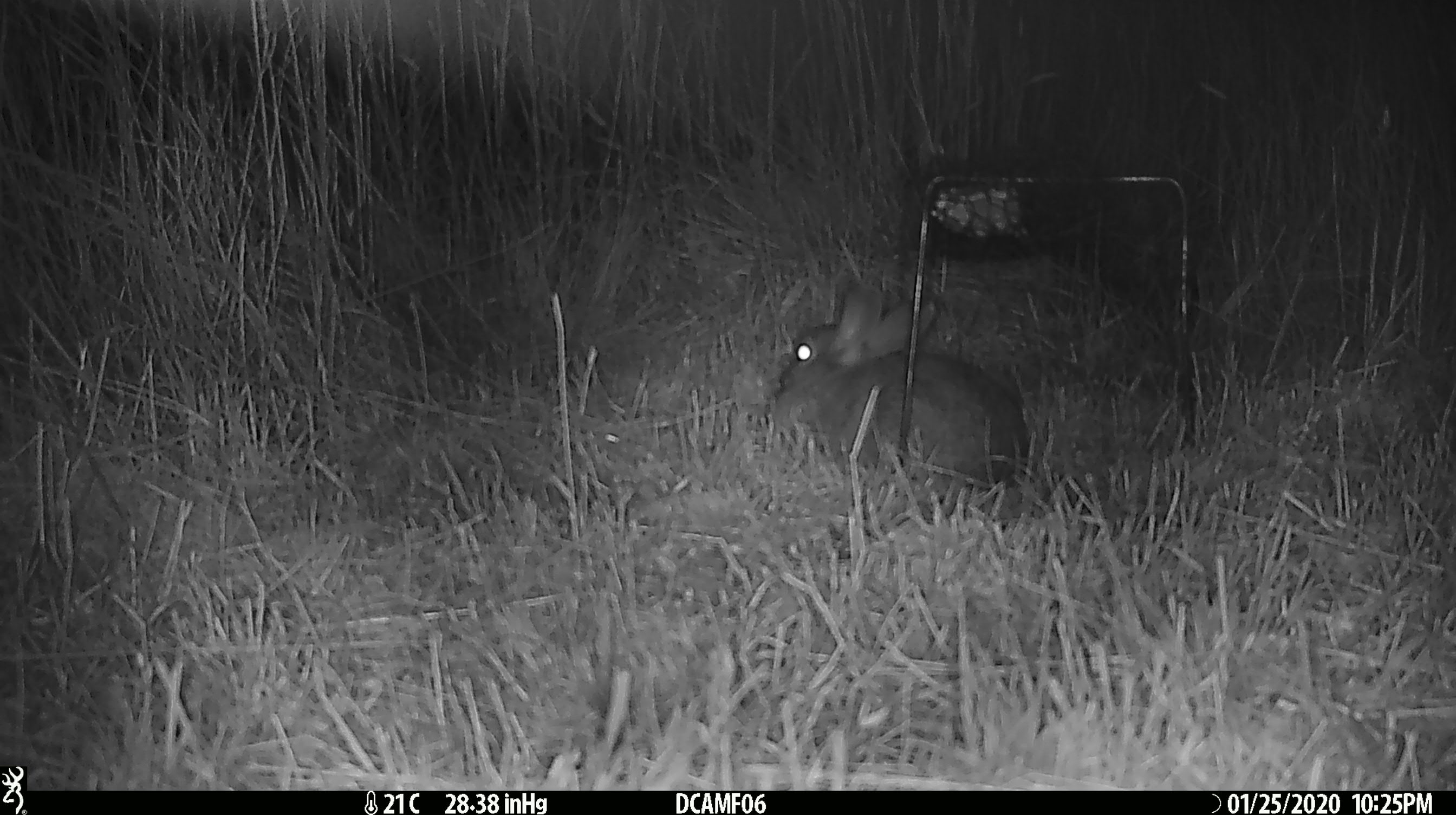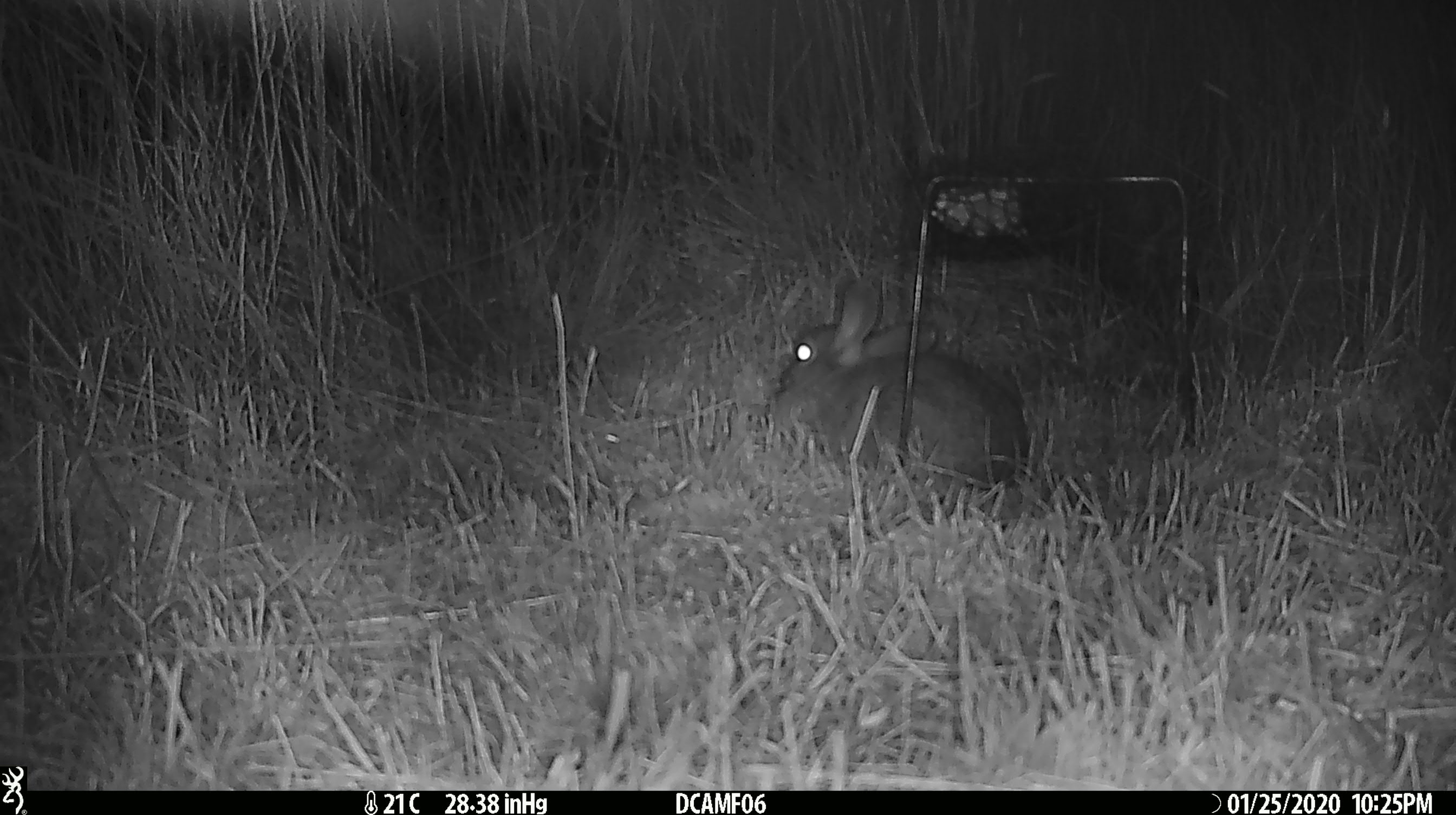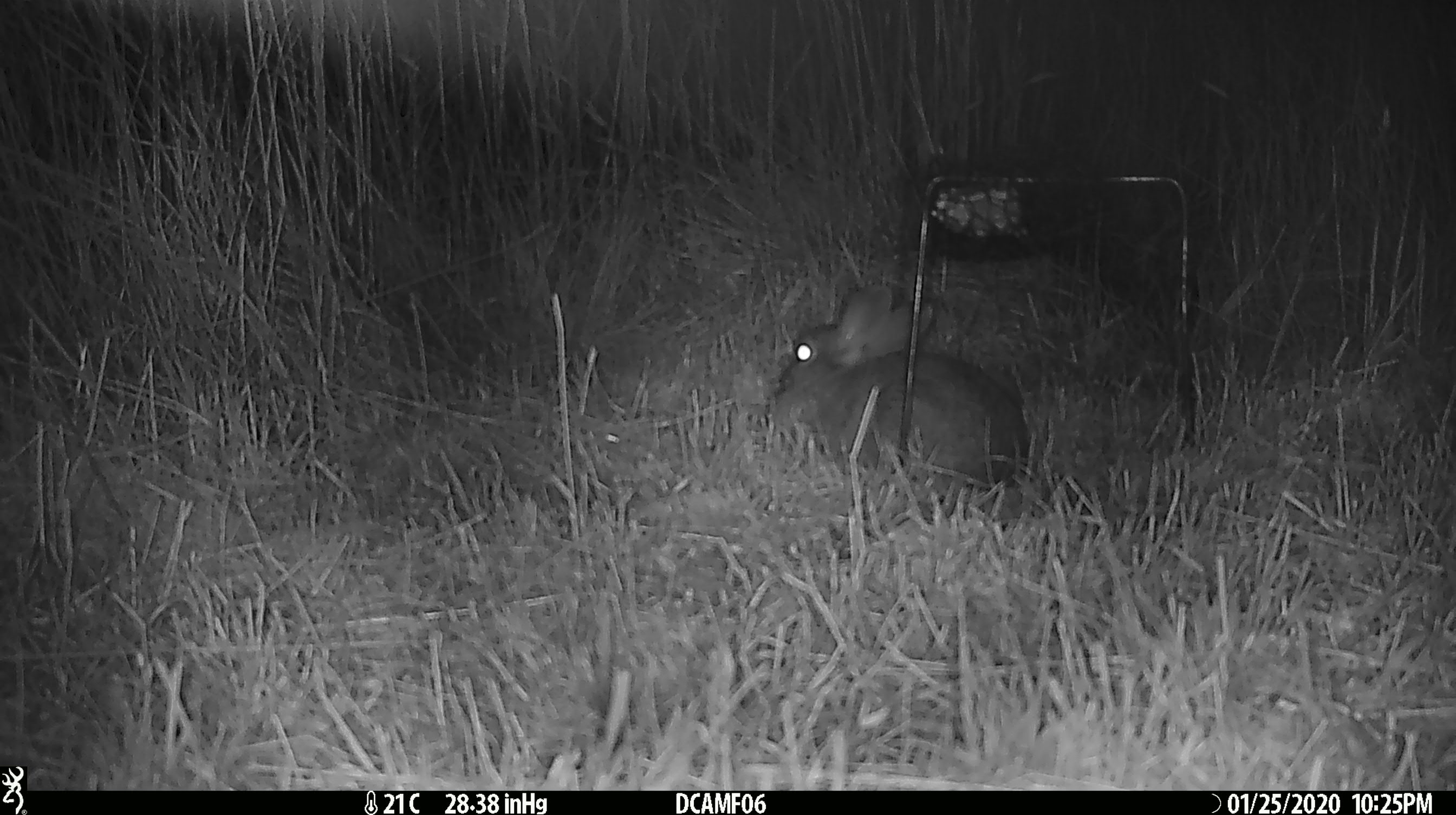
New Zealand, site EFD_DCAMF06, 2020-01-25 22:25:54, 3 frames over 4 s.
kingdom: Animalia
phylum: Chordata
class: Mammalia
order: Lagomorpha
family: Leporidae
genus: Oryctolagus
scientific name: Oryctolagus cuniculus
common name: european rabbit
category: rabbit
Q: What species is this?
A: Rabbit (european rabbit) (Oryctolagus cuniculus).